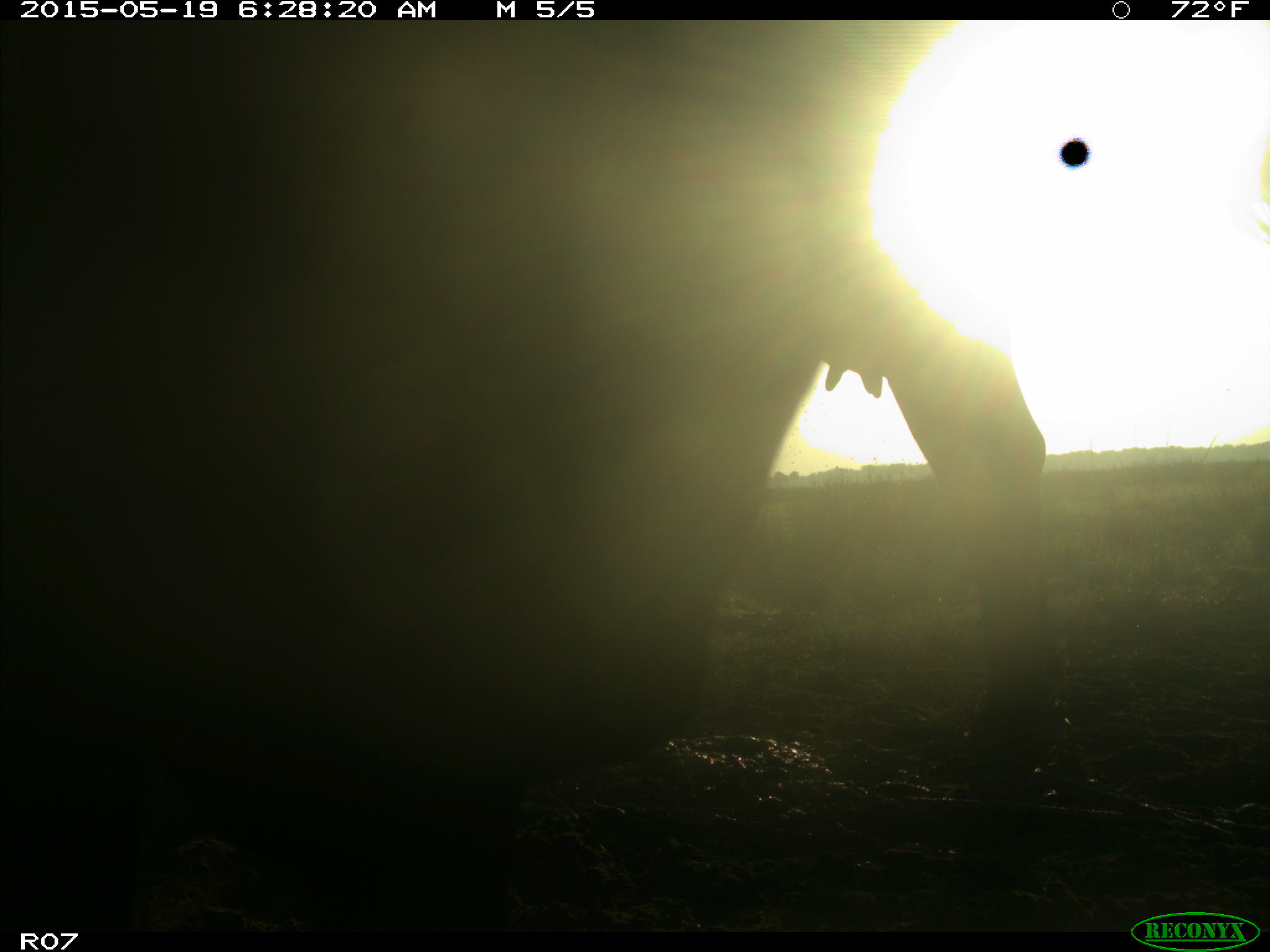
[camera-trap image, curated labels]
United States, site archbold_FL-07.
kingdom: Animalia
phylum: Chordata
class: Mammalia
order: Artiodactyla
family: Bovidae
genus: Bos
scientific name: Bos taurus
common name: domestic cow